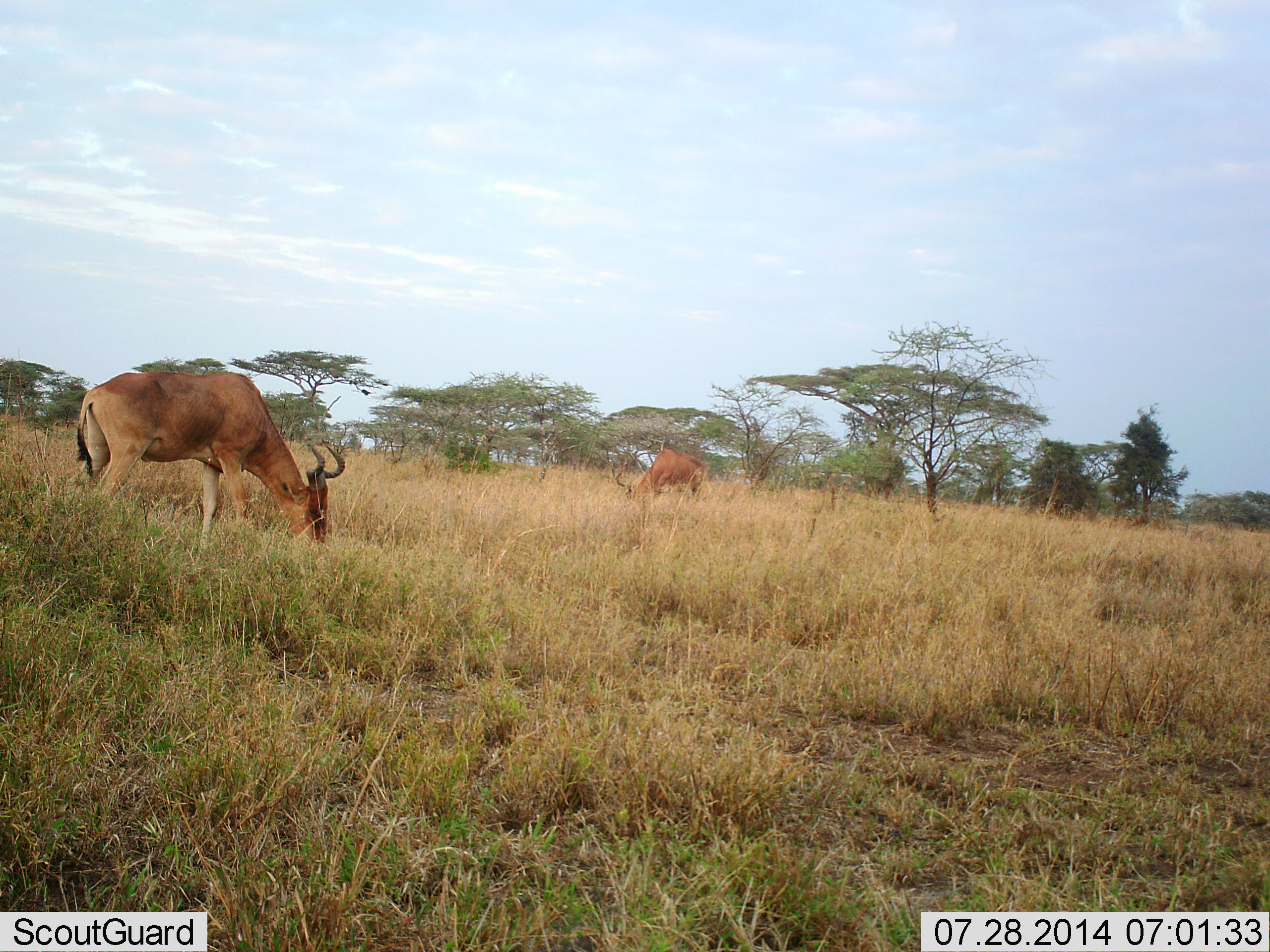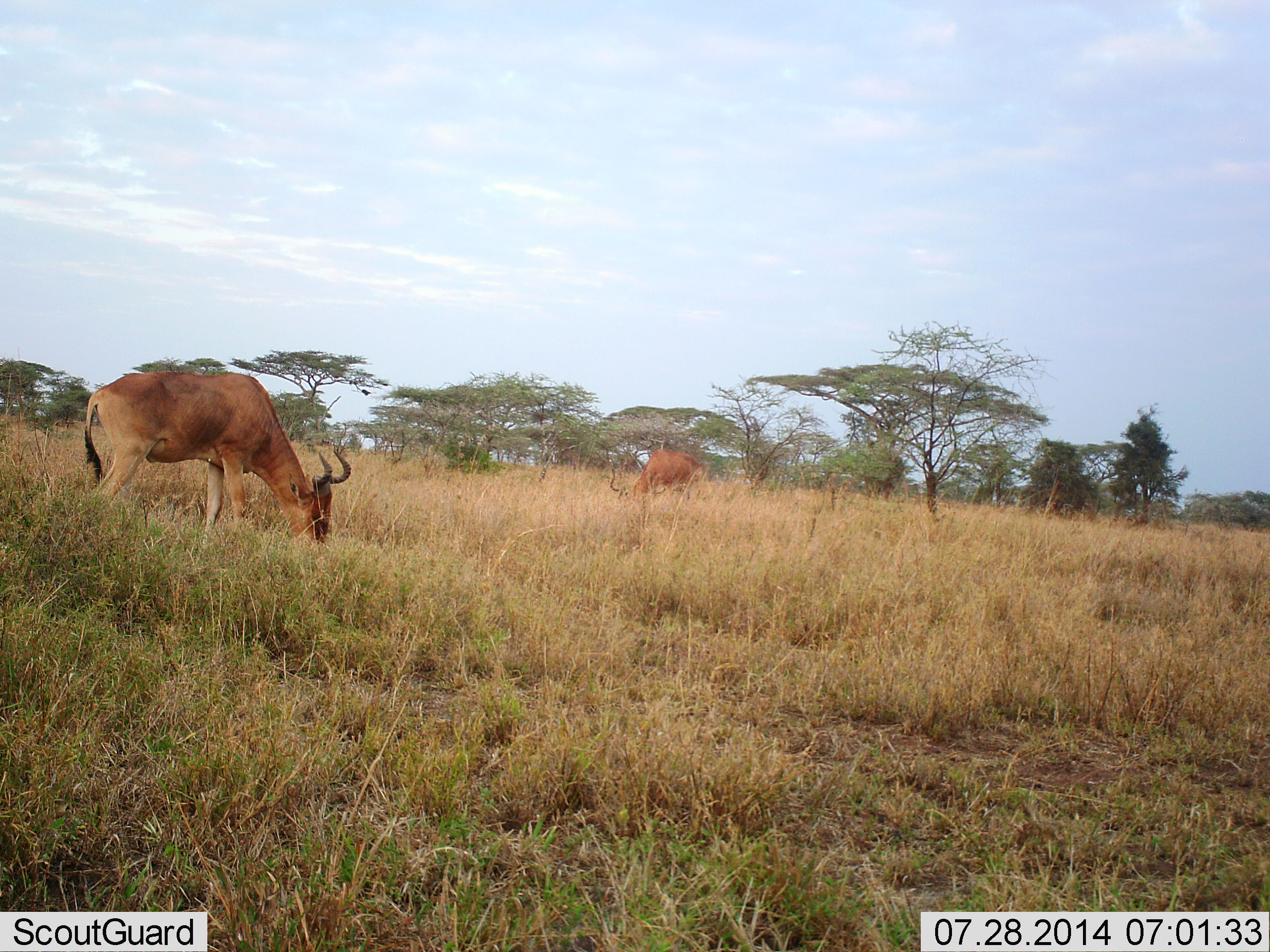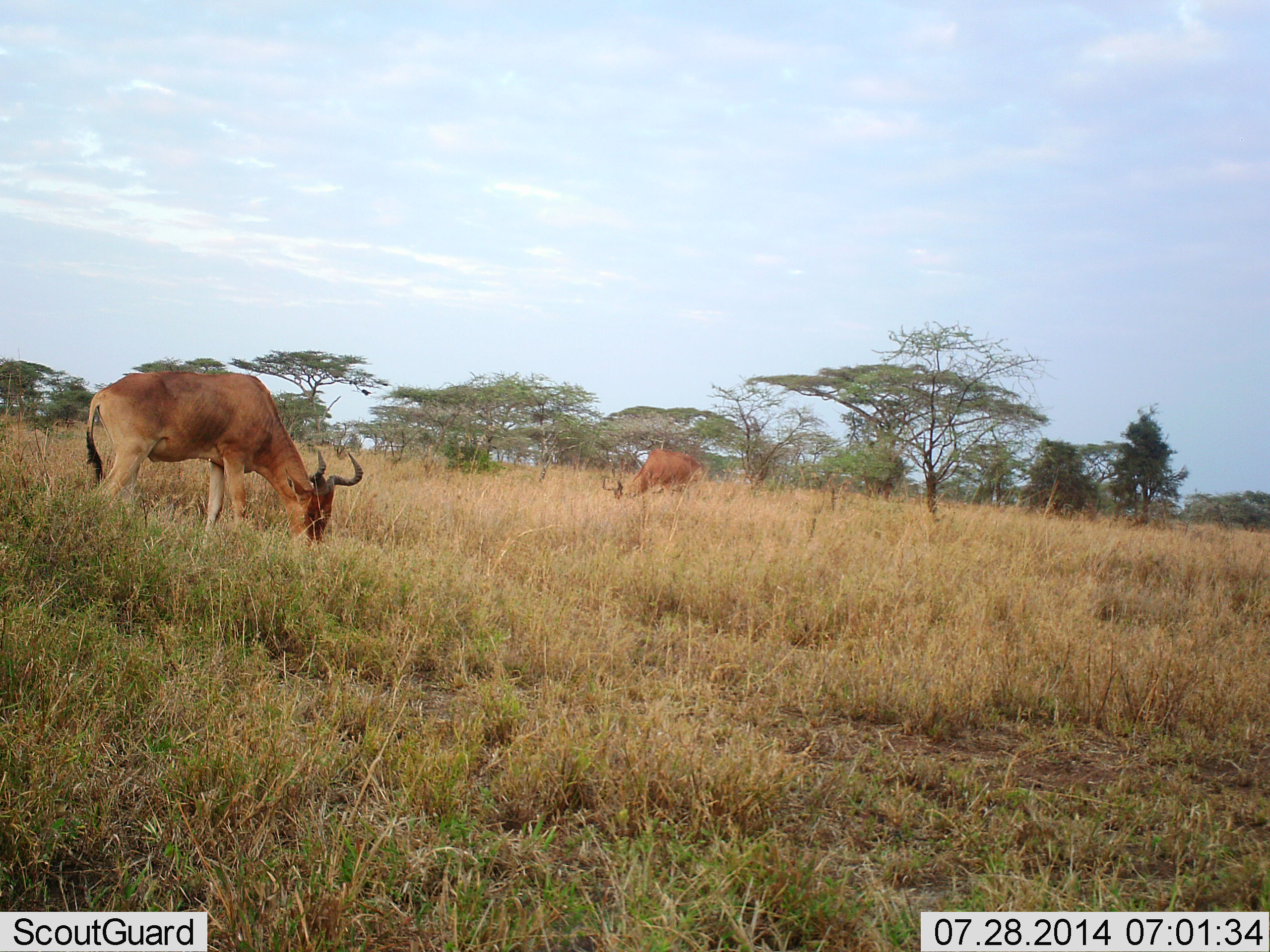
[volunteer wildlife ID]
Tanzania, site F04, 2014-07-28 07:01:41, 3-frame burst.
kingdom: Animalia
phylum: Chordata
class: Mammalia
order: Artiodactyla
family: Bovidae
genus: Alcelaphus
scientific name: Alcelaphus buselaphus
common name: hartebeest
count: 2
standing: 20%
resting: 0%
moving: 0%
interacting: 0%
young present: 0%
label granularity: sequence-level